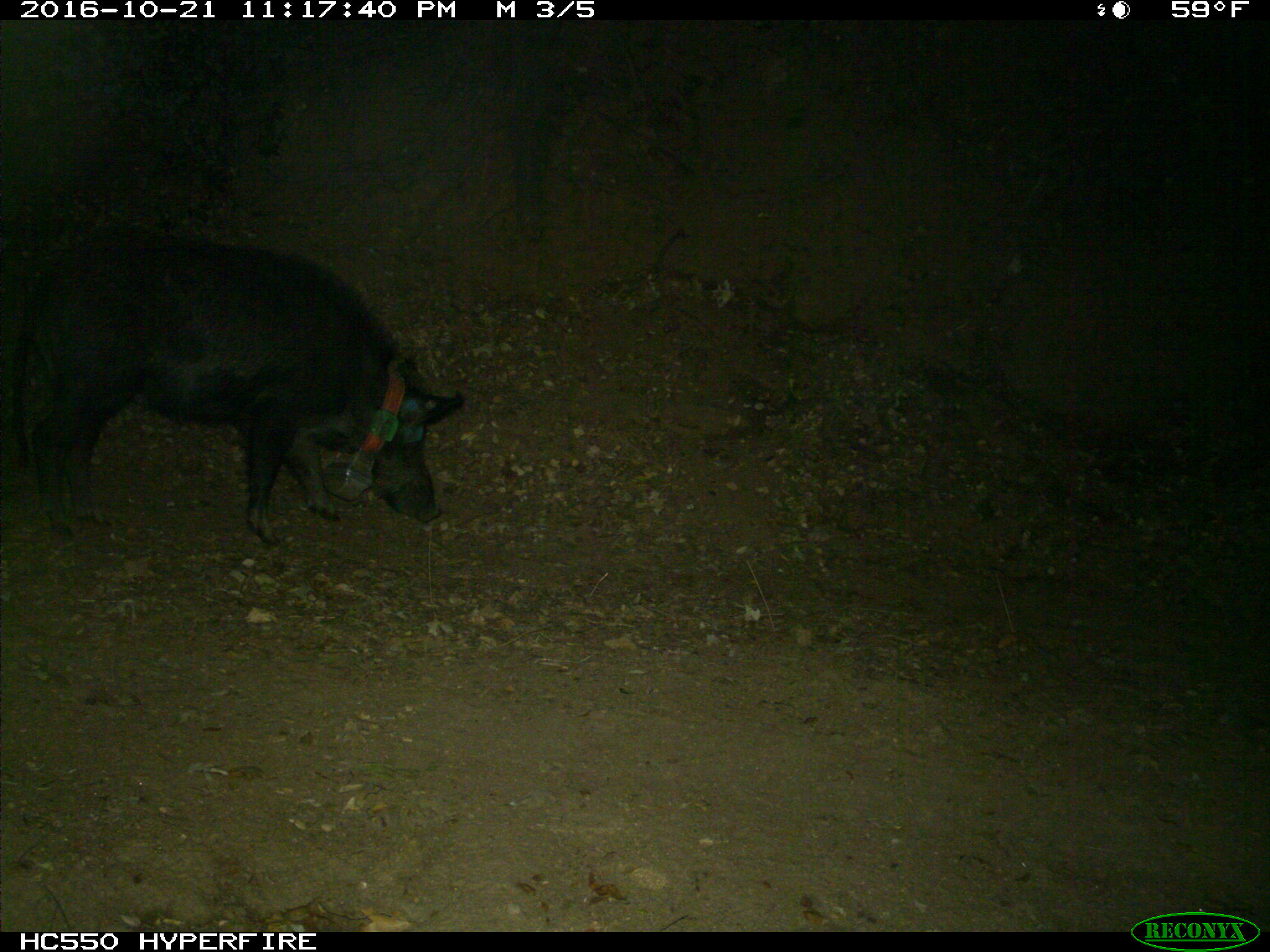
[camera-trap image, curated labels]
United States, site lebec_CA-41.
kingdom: Animalia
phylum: Chordata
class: Mammalia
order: Artiodactyla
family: Suidae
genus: Sus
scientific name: Sus scrofa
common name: wild boar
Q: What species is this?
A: Sus scrofa (wild boar).